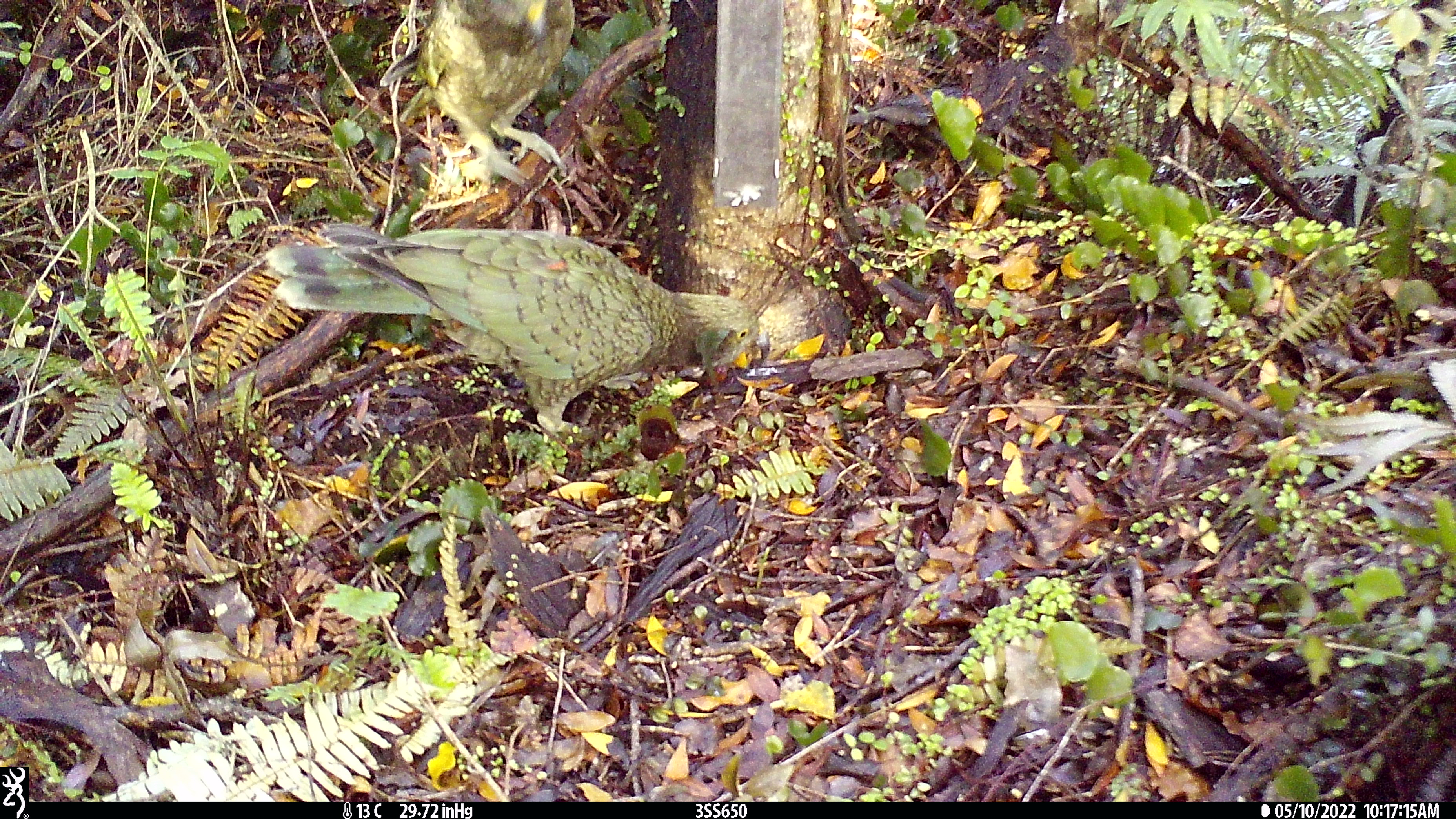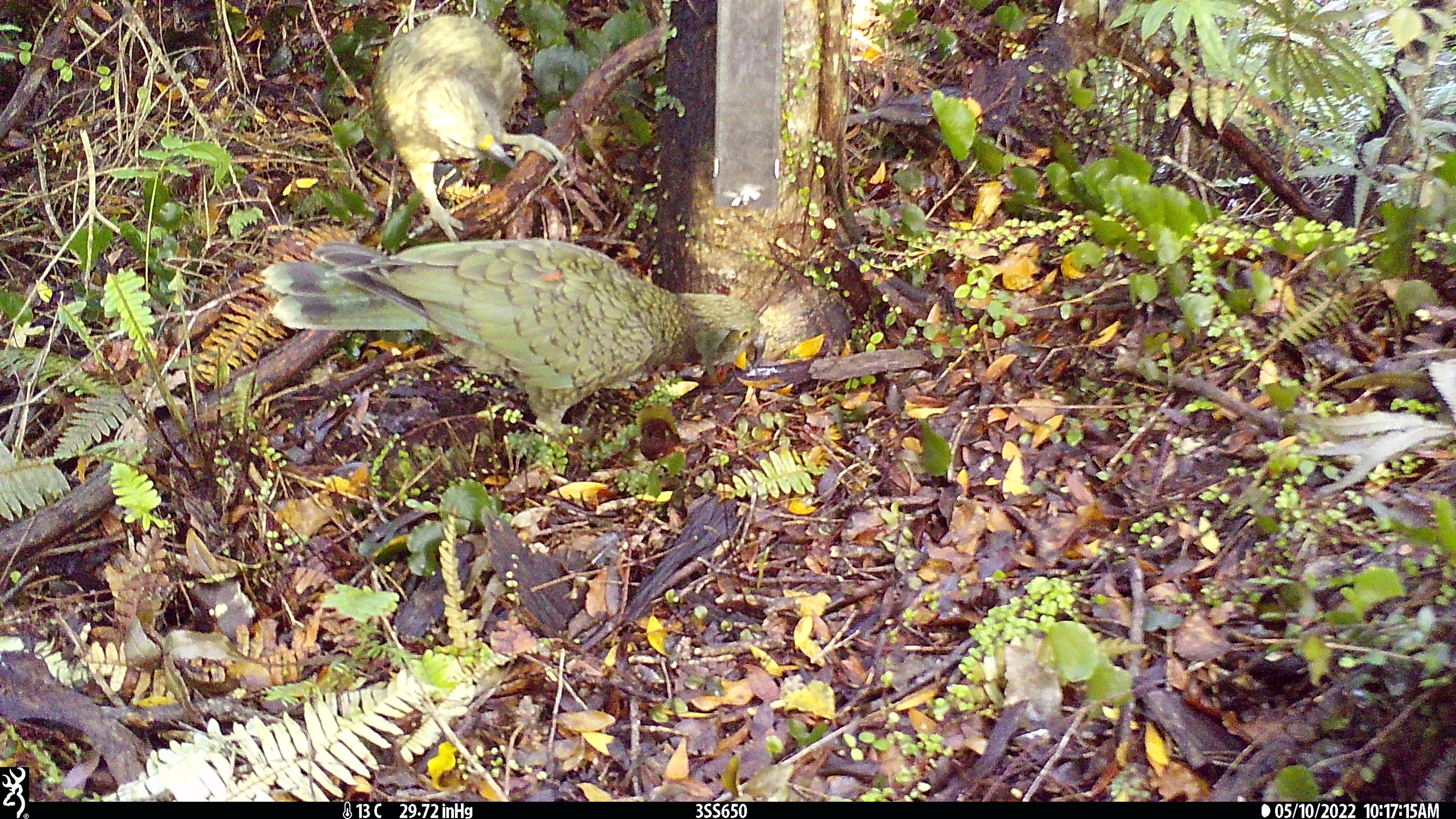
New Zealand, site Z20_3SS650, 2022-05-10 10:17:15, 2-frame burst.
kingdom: Animalia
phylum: Chordata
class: Aves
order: Psittaciformes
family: Strigopidae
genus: Nestor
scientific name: Nestor notabilis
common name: kea